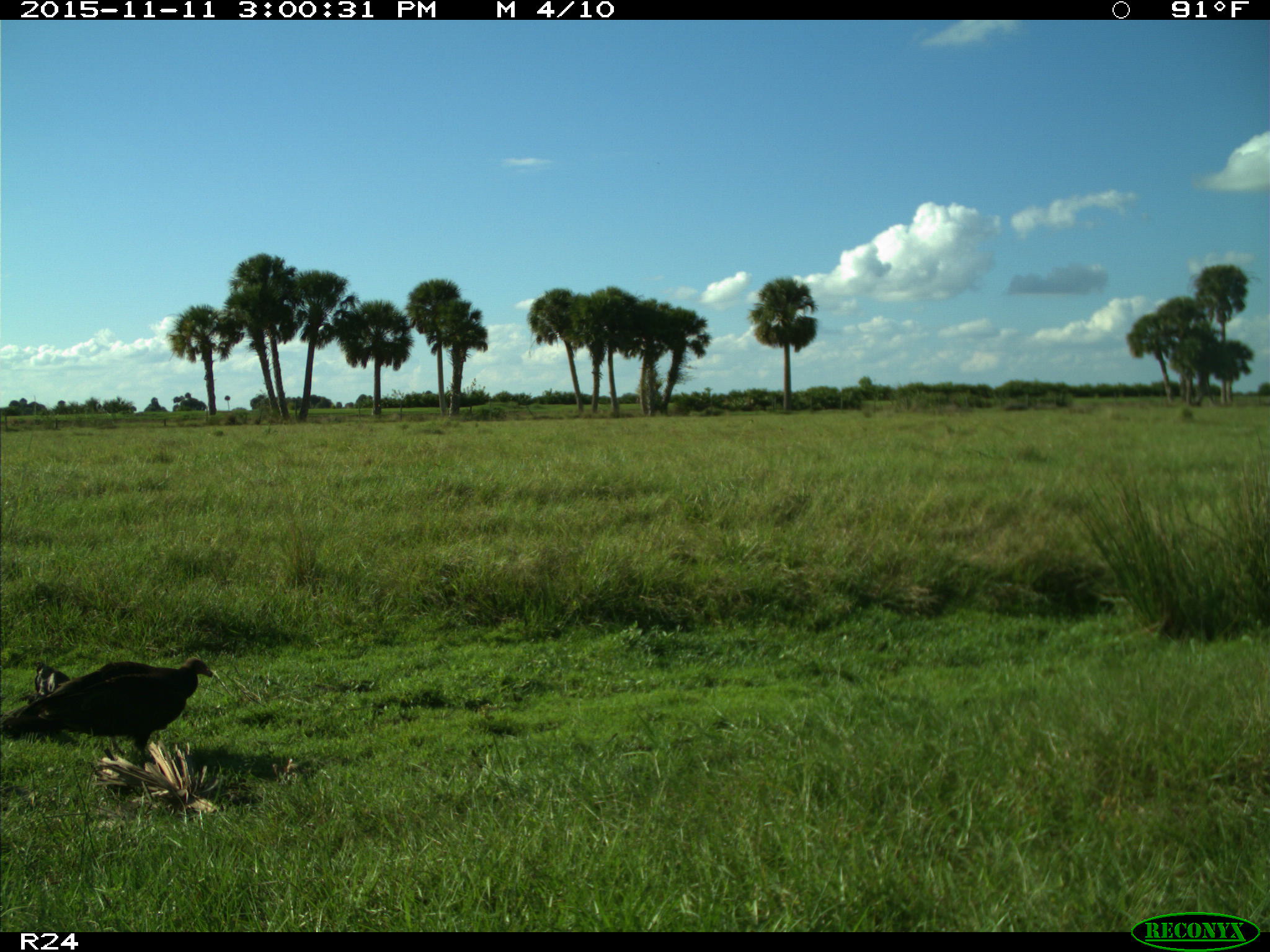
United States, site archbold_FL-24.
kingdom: Animalia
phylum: Chordata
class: Aves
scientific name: Aves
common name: birds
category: unidentified bird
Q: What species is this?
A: Unidentified bird (birds) (Aves).